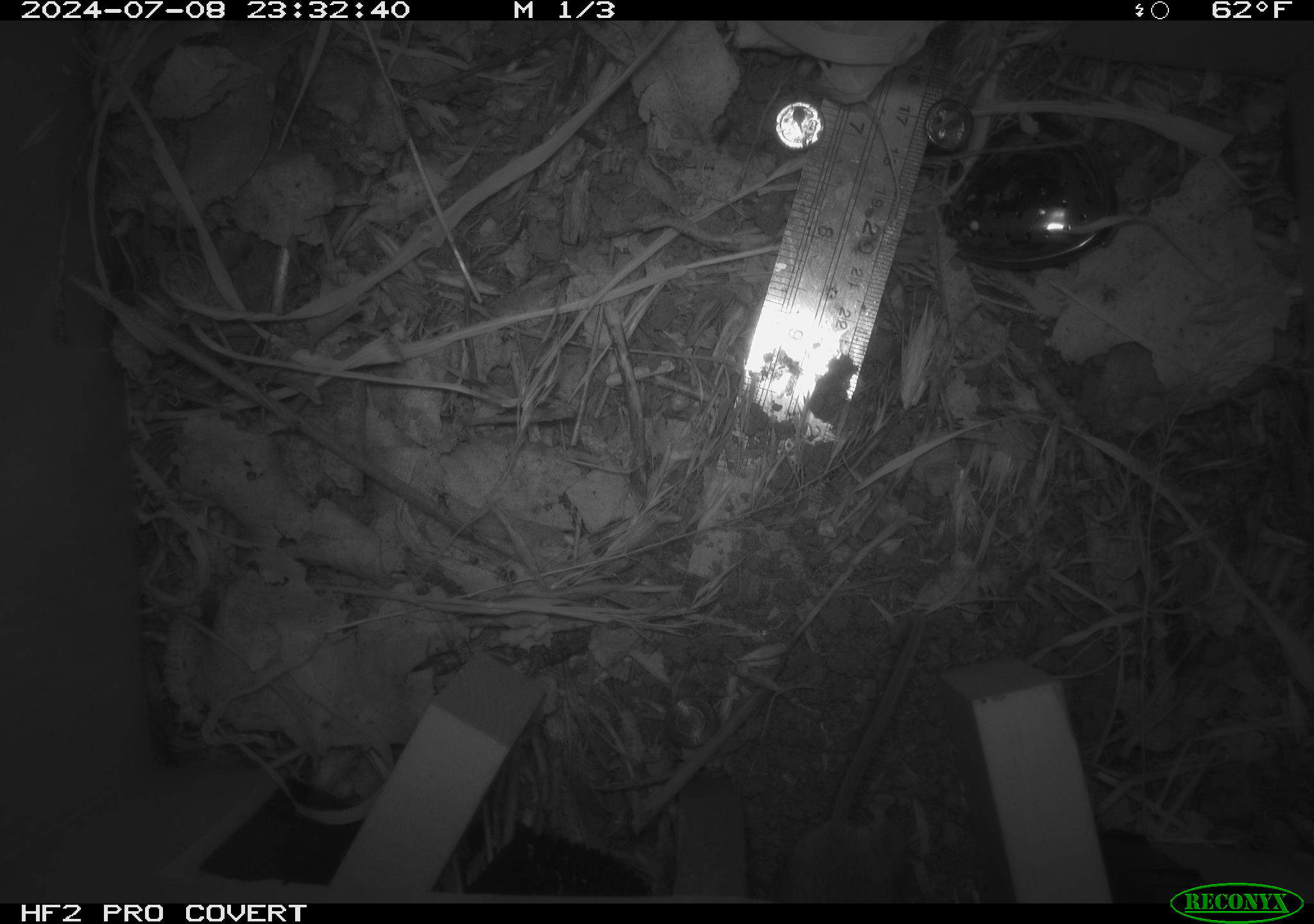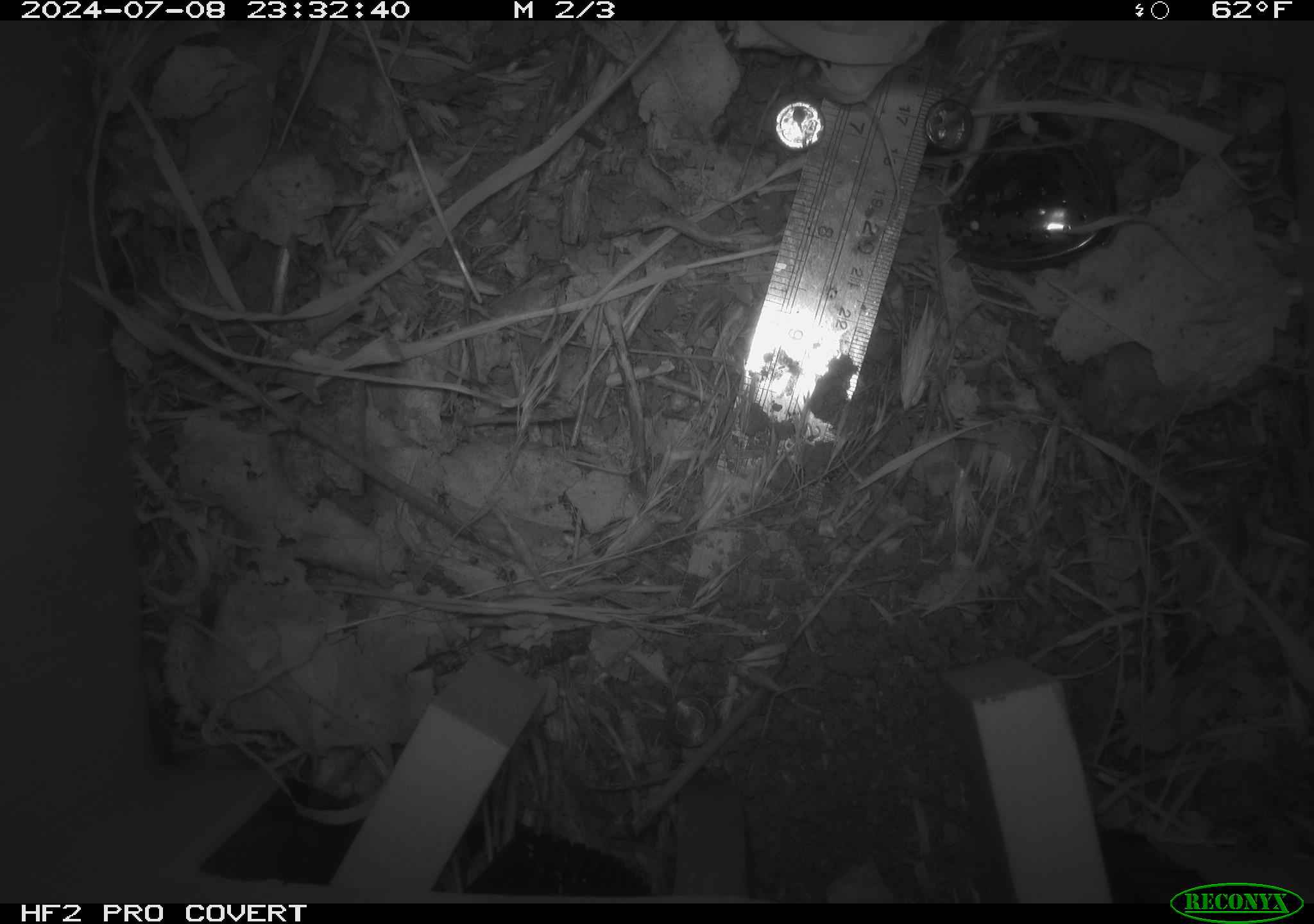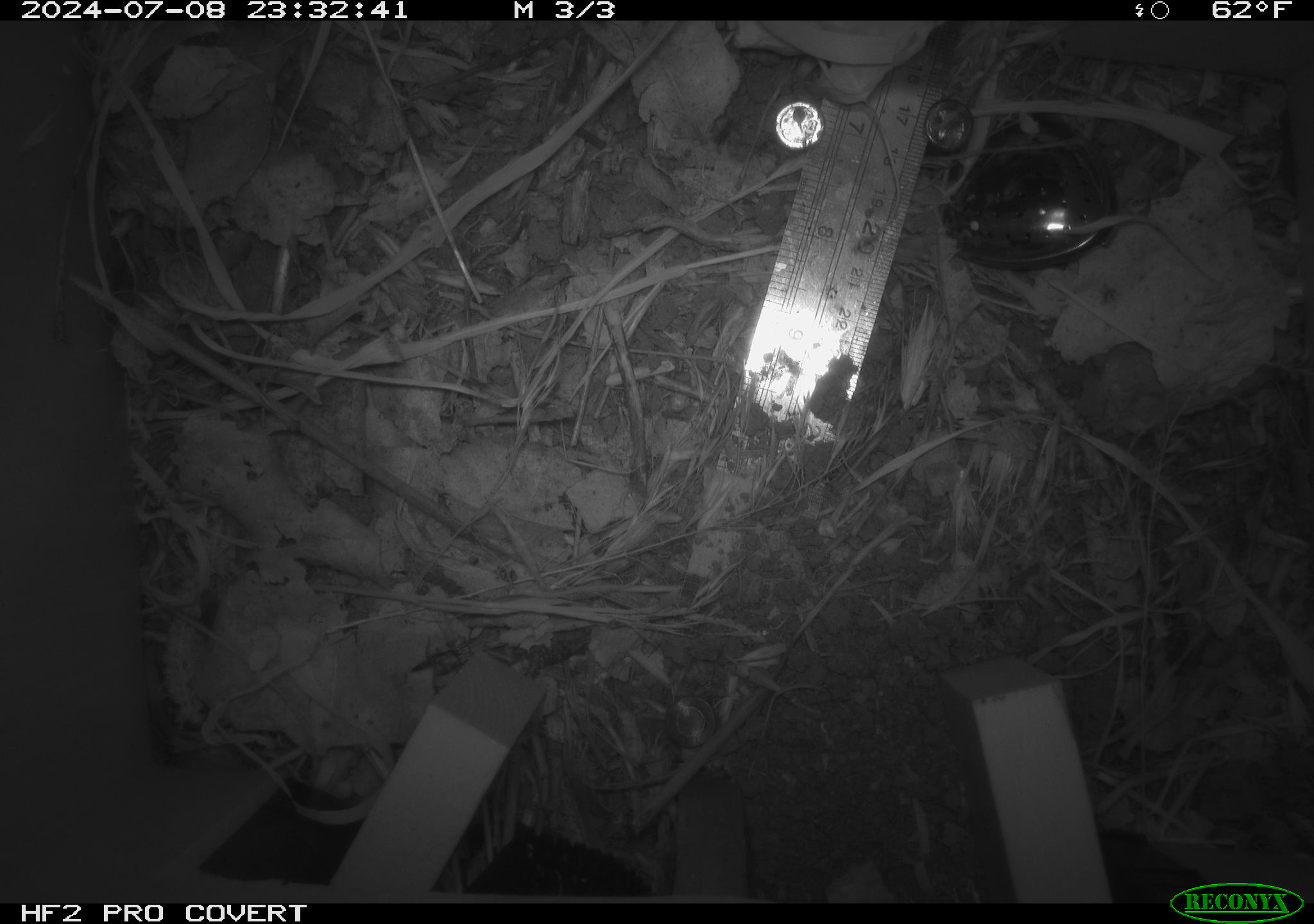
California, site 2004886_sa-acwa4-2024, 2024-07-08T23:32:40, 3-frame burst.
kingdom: Animalia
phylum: Chordata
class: Mammalia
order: Rodentia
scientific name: Rodentia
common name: mouse species